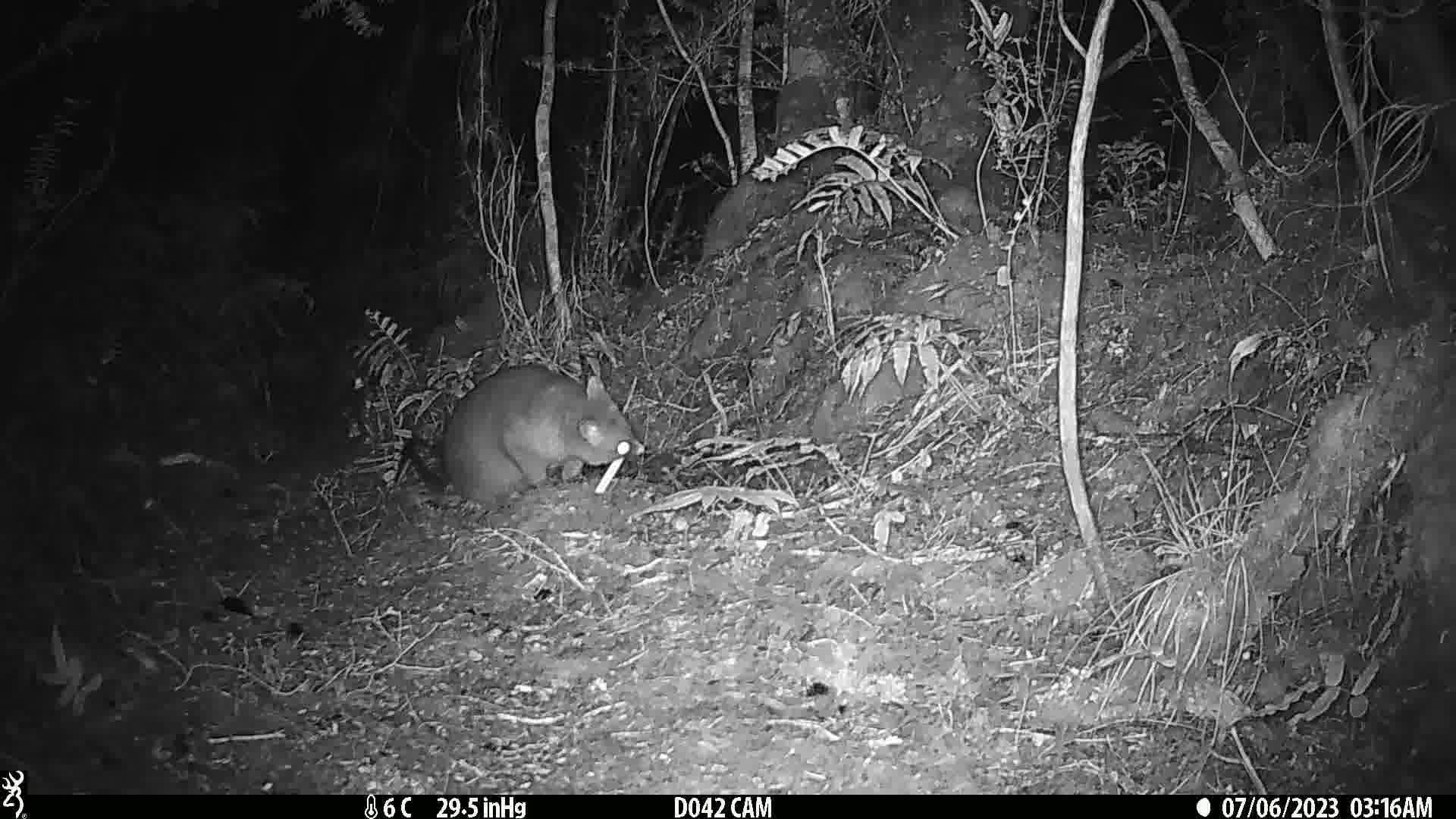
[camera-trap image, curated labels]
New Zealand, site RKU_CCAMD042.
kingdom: Animalia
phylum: Chordata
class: Mammalia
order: Diprotodontia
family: Phalangeridae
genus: Trichosurus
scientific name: Trichosurus vulpecula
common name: common brushtail possum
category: possum